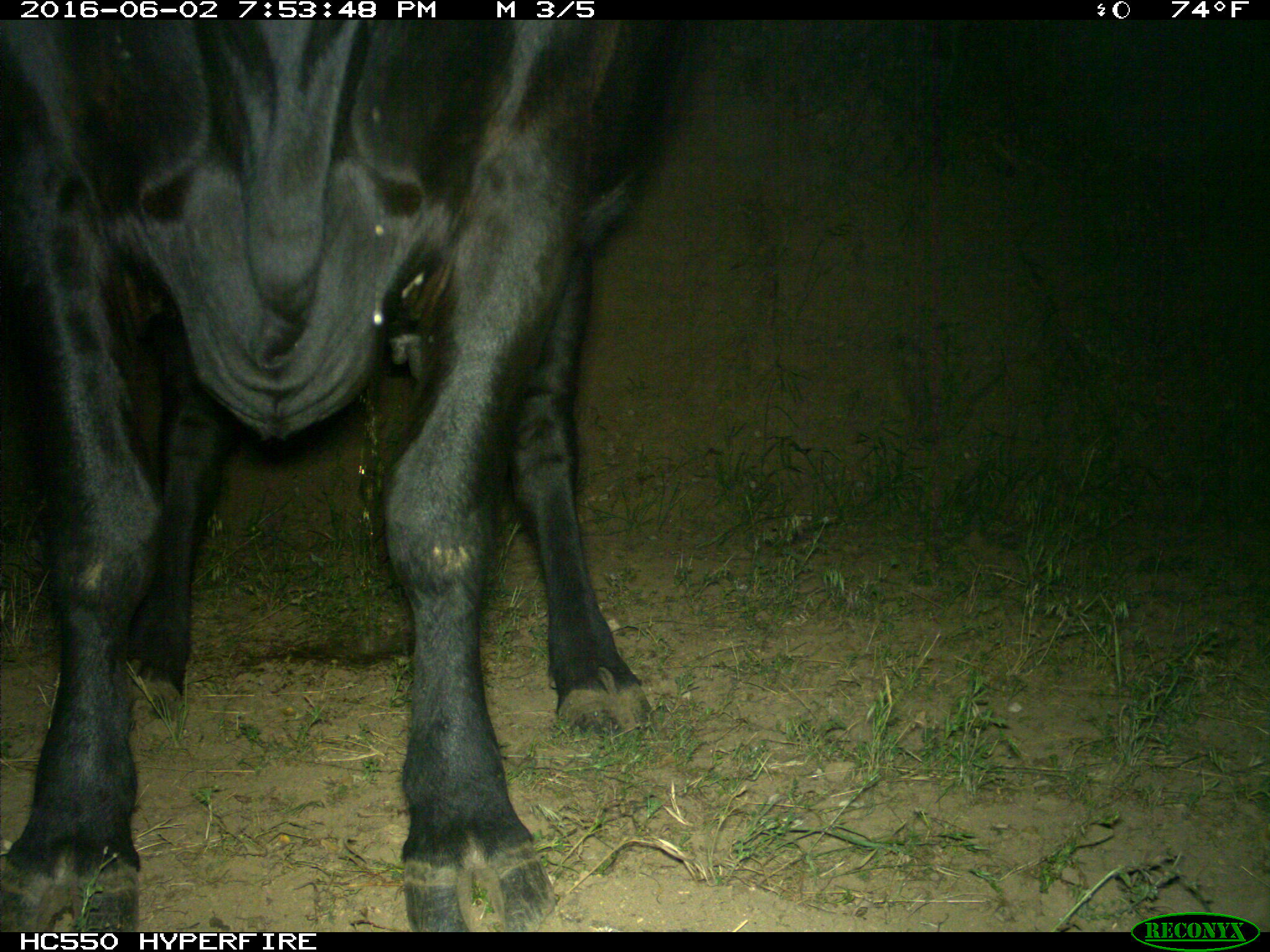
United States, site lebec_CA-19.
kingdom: Animalia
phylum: Chordata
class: Mammalia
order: Artiodactyla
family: Bovidae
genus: Bos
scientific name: Bos taurus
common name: domestic cow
Bos taurus (domestic cow).